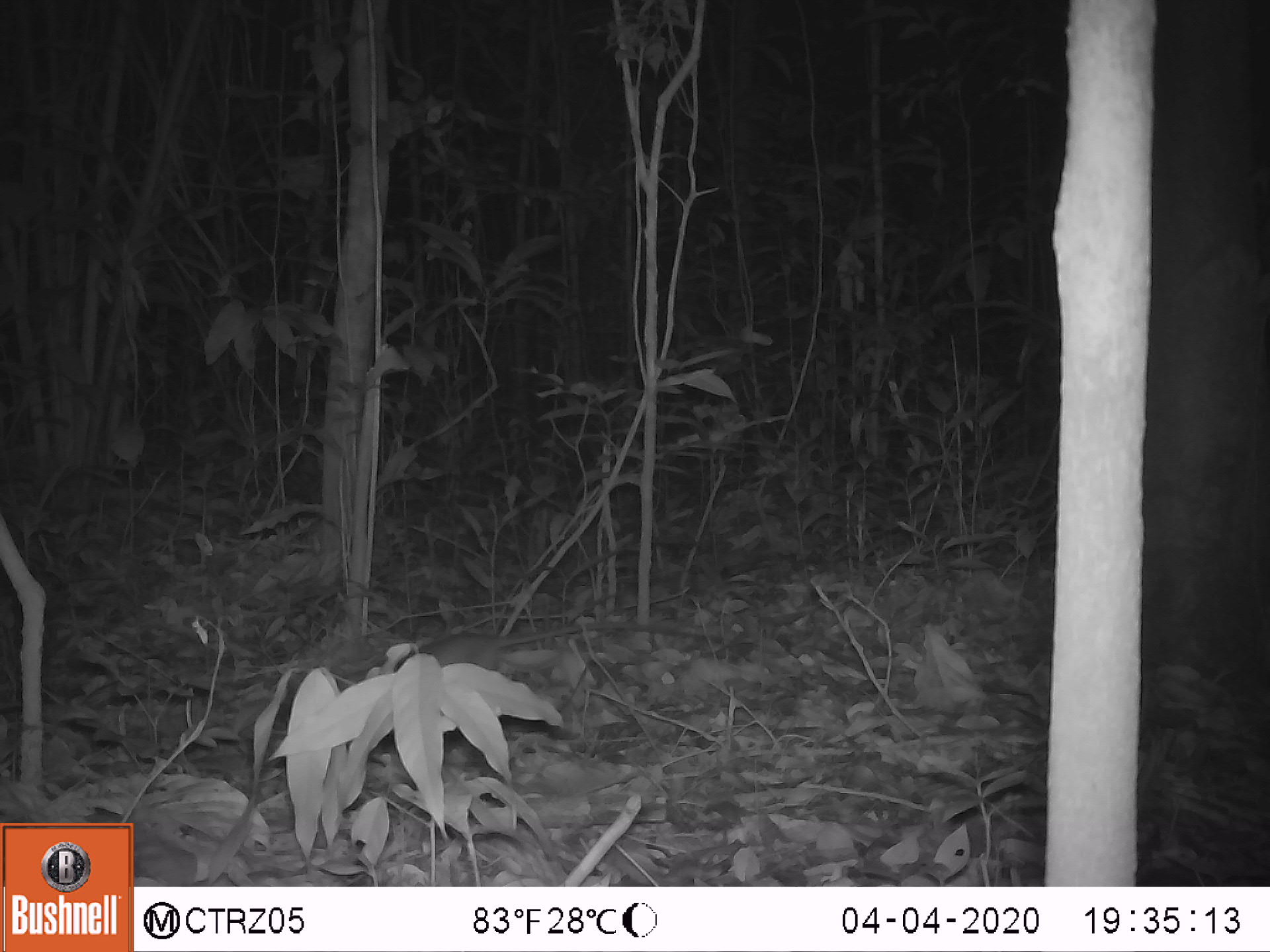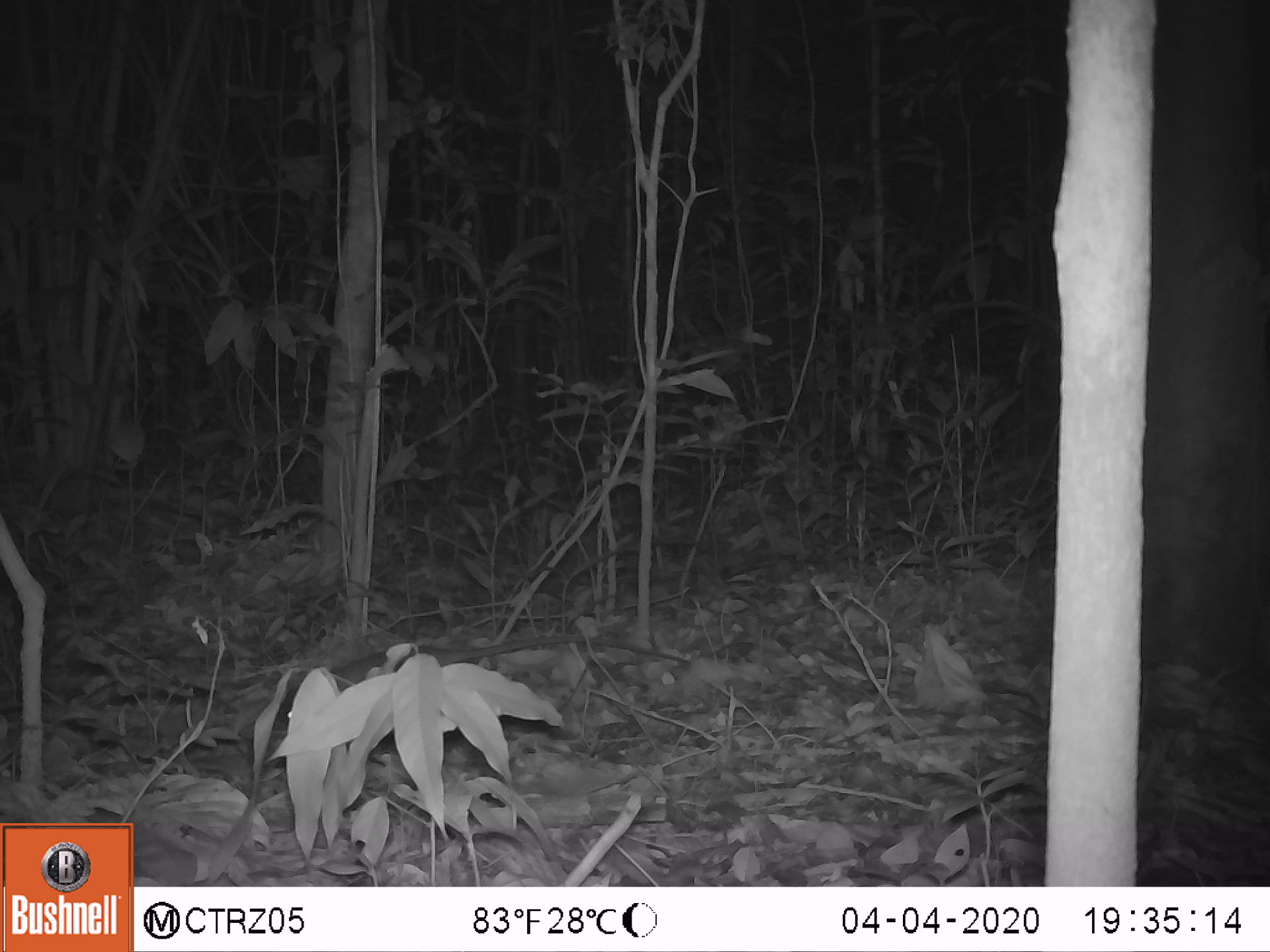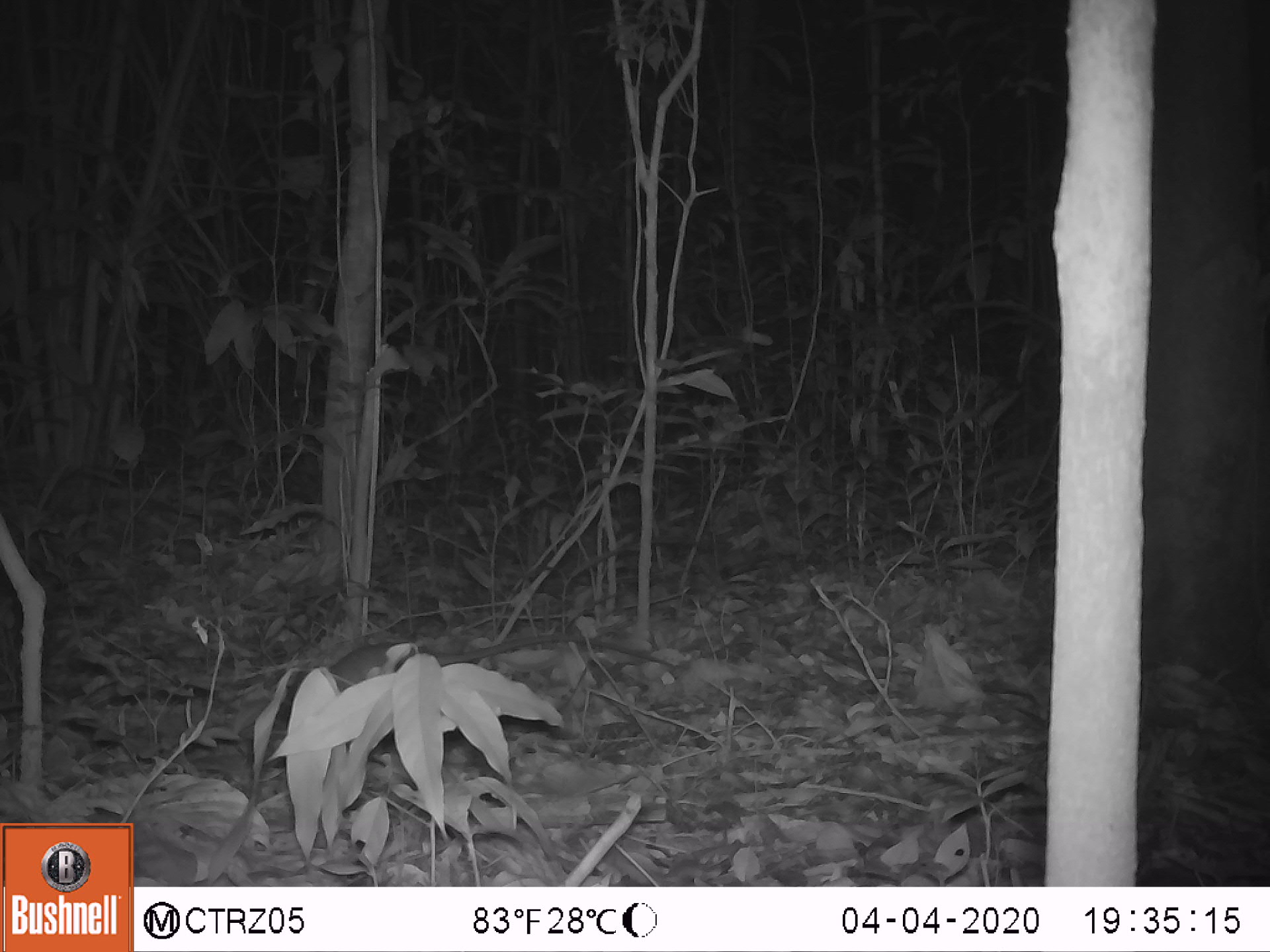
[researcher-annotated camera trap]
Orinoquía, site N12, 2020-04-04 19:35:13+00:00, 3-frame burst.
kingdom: Animalia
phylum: Chordata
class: Mammalia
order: Rodentia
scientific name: Rodentia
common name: rodent